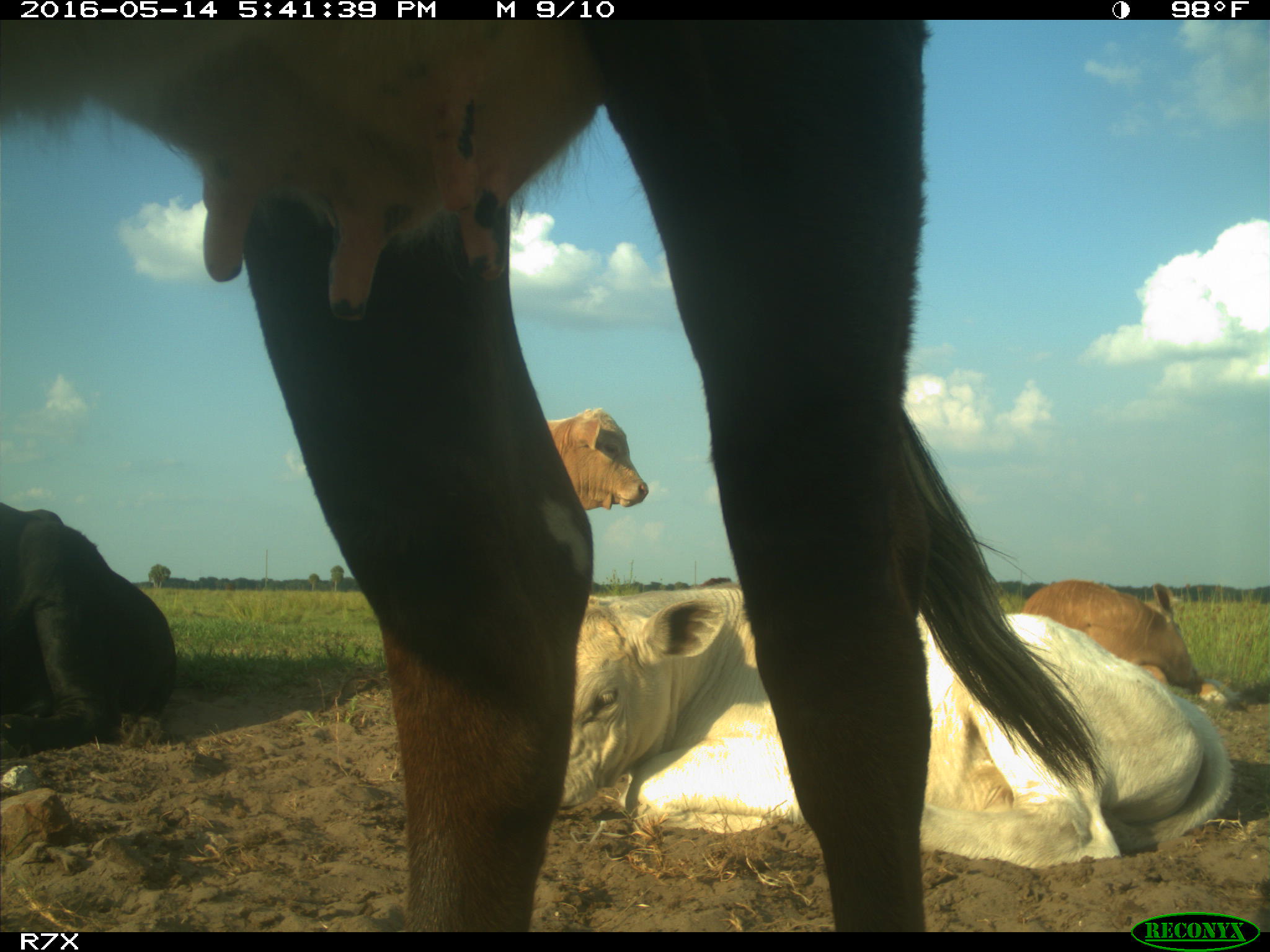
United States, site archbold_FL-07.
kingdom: Animalia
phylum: Chordata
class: Mammalia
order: Artiodactyla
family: Bovidae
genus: Bos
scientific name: Bos taurus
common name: domestic cow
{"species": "Bos taurus (domestic cow)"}